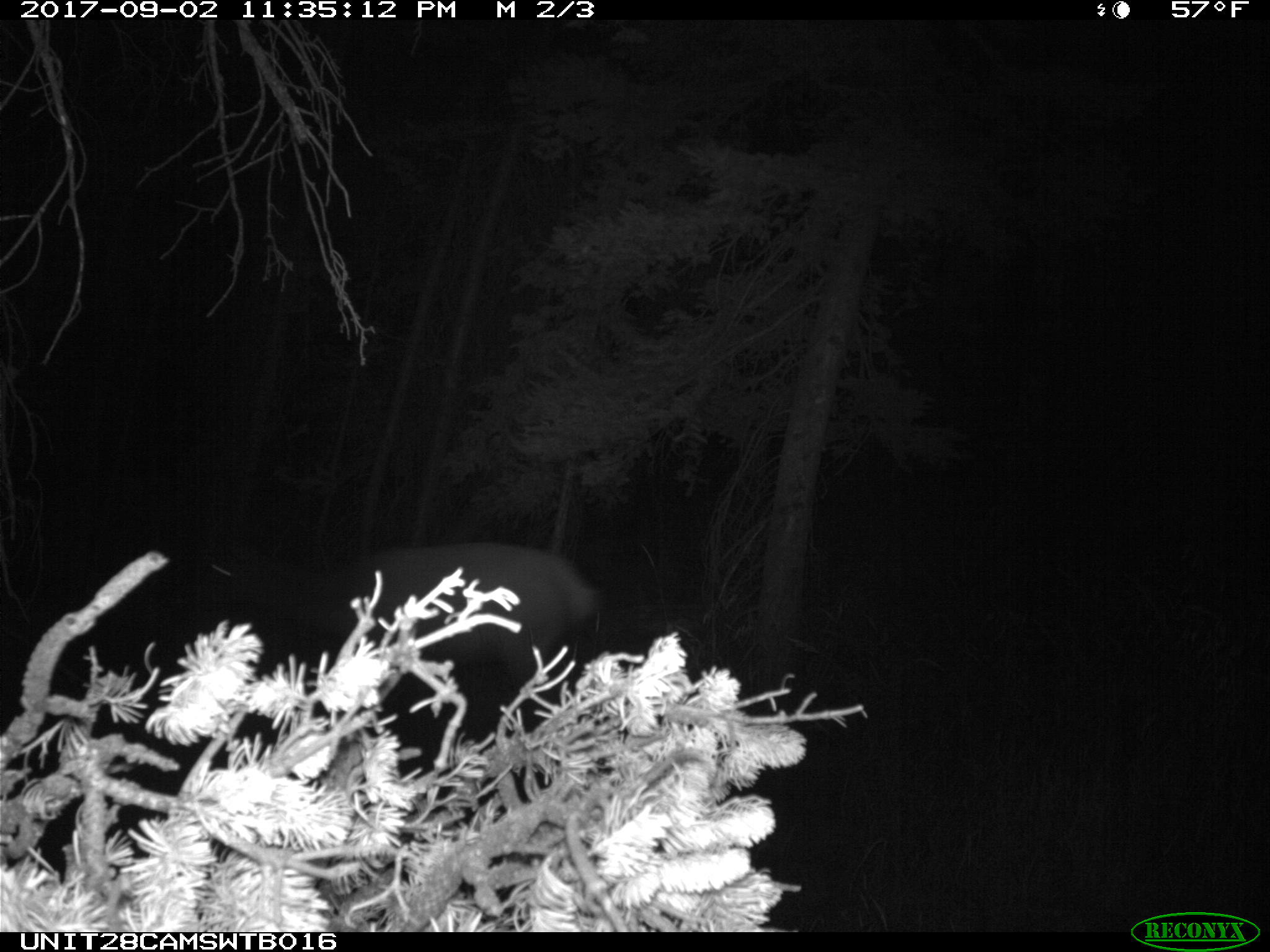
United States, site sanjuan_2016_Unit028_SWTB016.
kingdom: Animalia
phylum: Chordata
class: Mammalia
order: Artiodactyla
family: Cervidae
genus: Cervus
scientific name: Cervus elaphus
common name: red deer